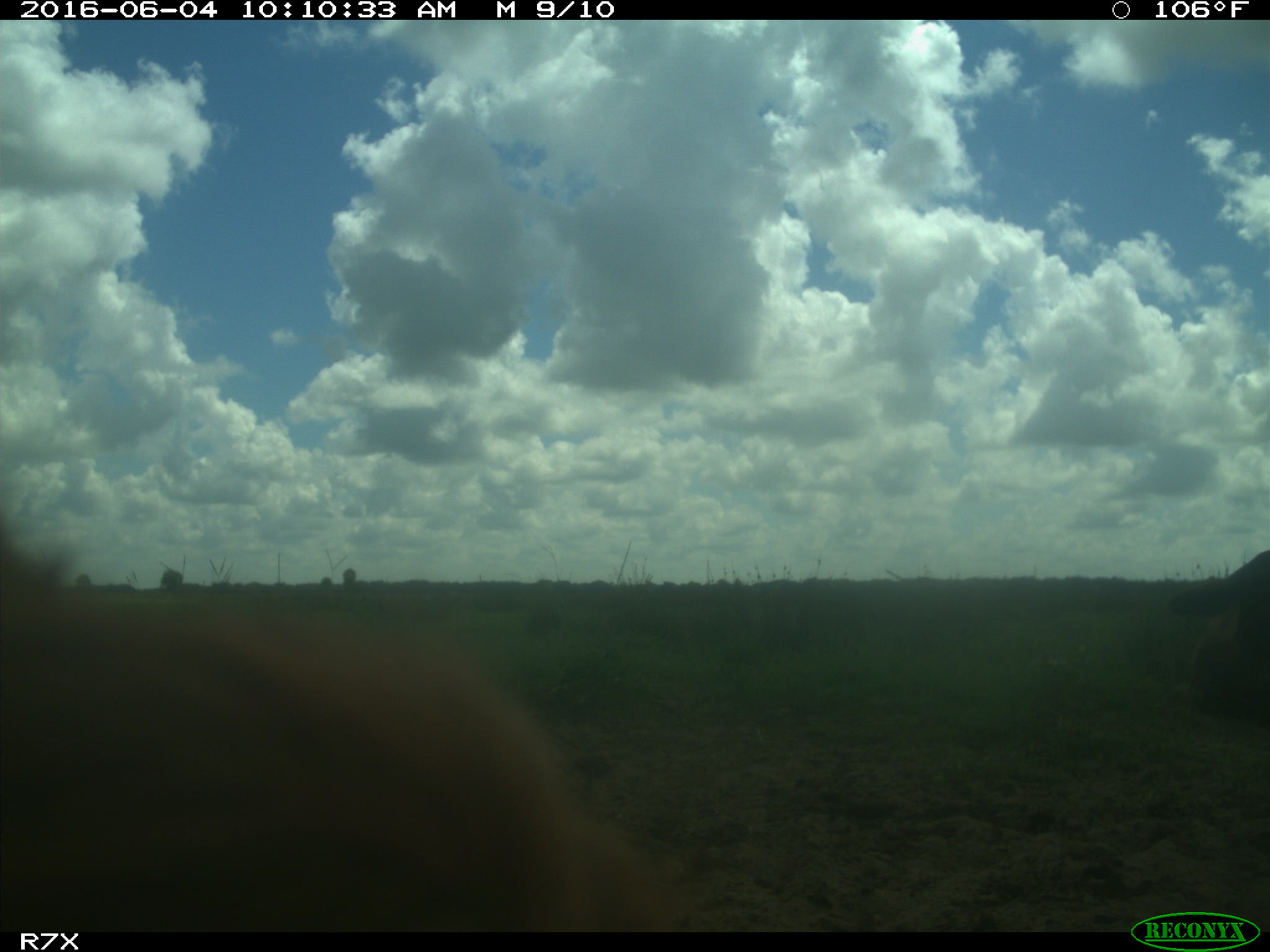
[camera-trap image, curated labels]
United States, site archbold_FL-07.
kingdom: Animalia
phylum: Chordata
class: Mammalia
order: Artiodactyla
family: Bovidae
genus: Bos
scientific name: Bos taurus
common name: domestic cow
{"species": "Bos taurus (domestic cow)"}